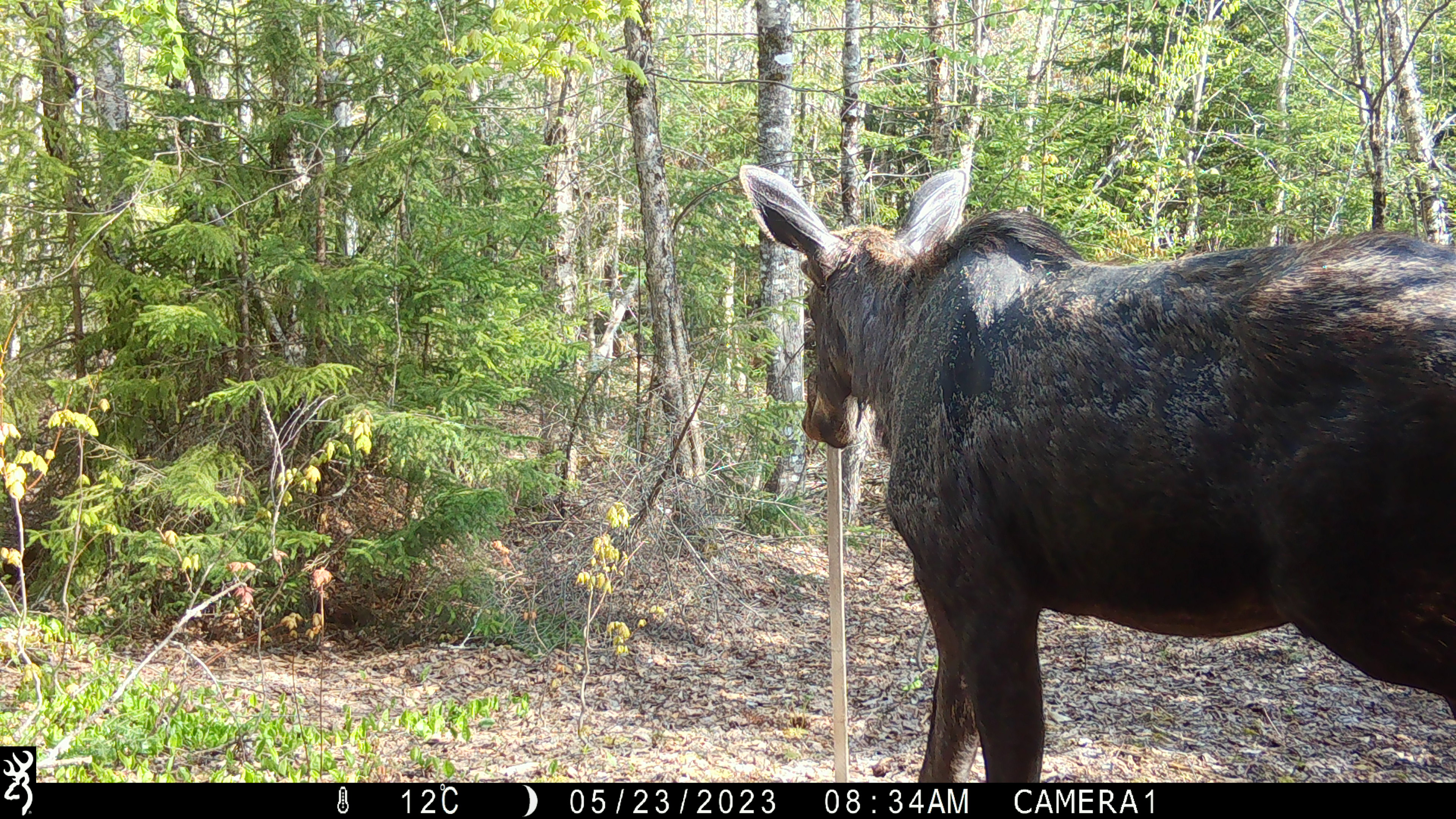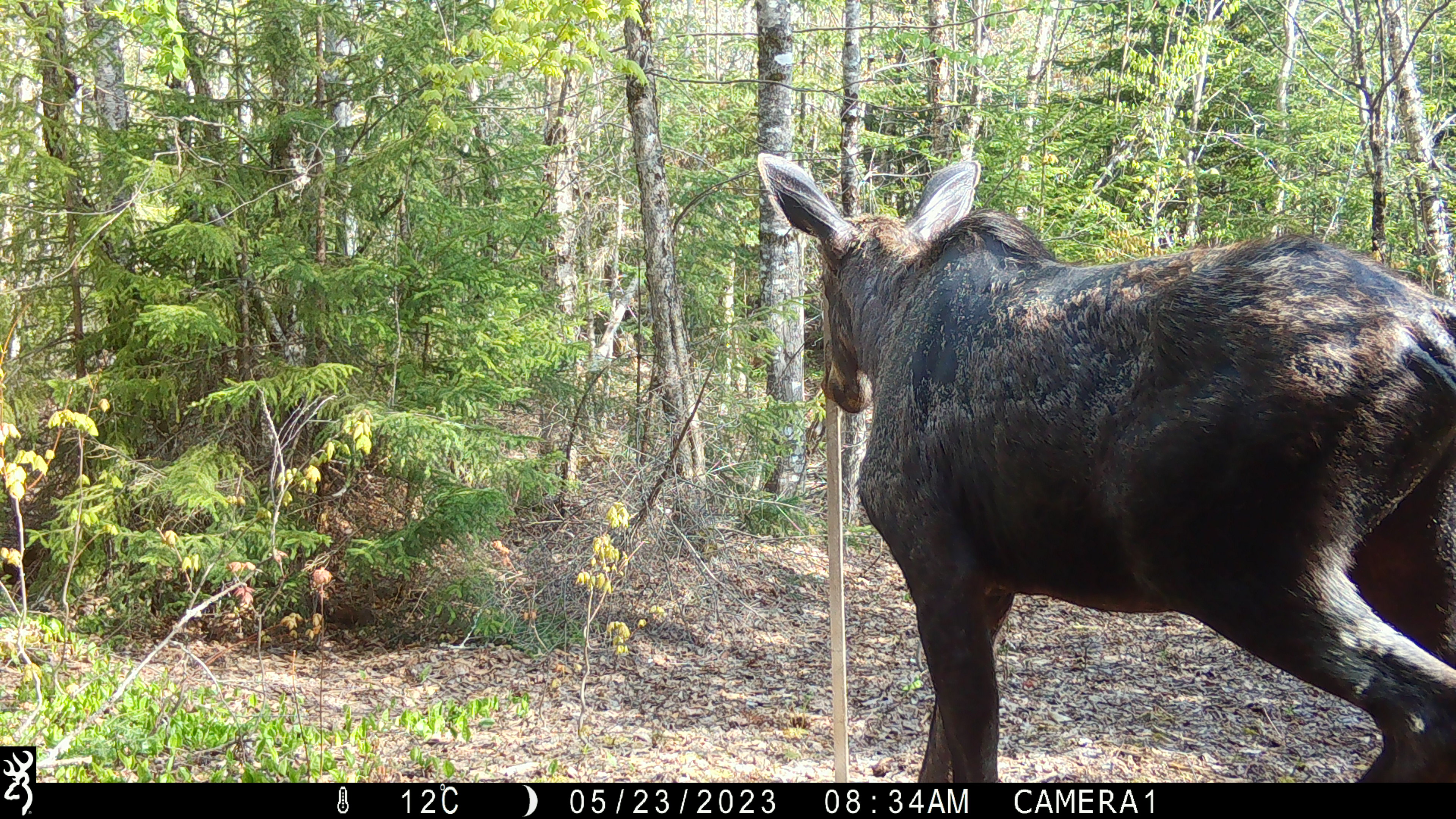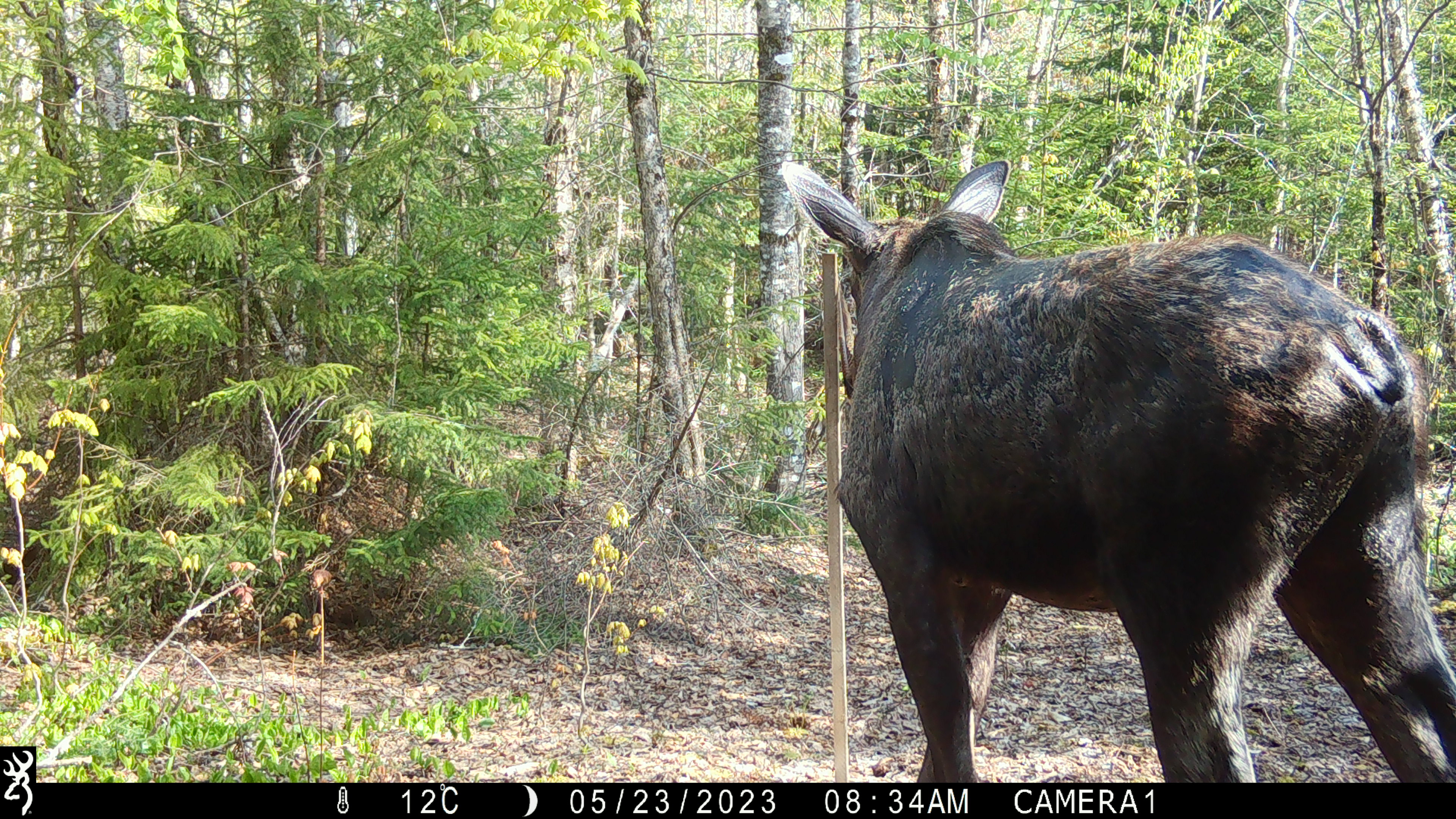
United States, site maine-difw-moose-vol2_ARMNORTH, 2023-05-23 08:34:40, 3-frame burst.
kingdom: Animalia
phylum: Chordata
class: Mammalia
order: Artiodactyla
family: Cervidae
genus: Alces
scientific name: Alces alces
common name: moose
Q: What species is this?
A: Moose (Alces alces).